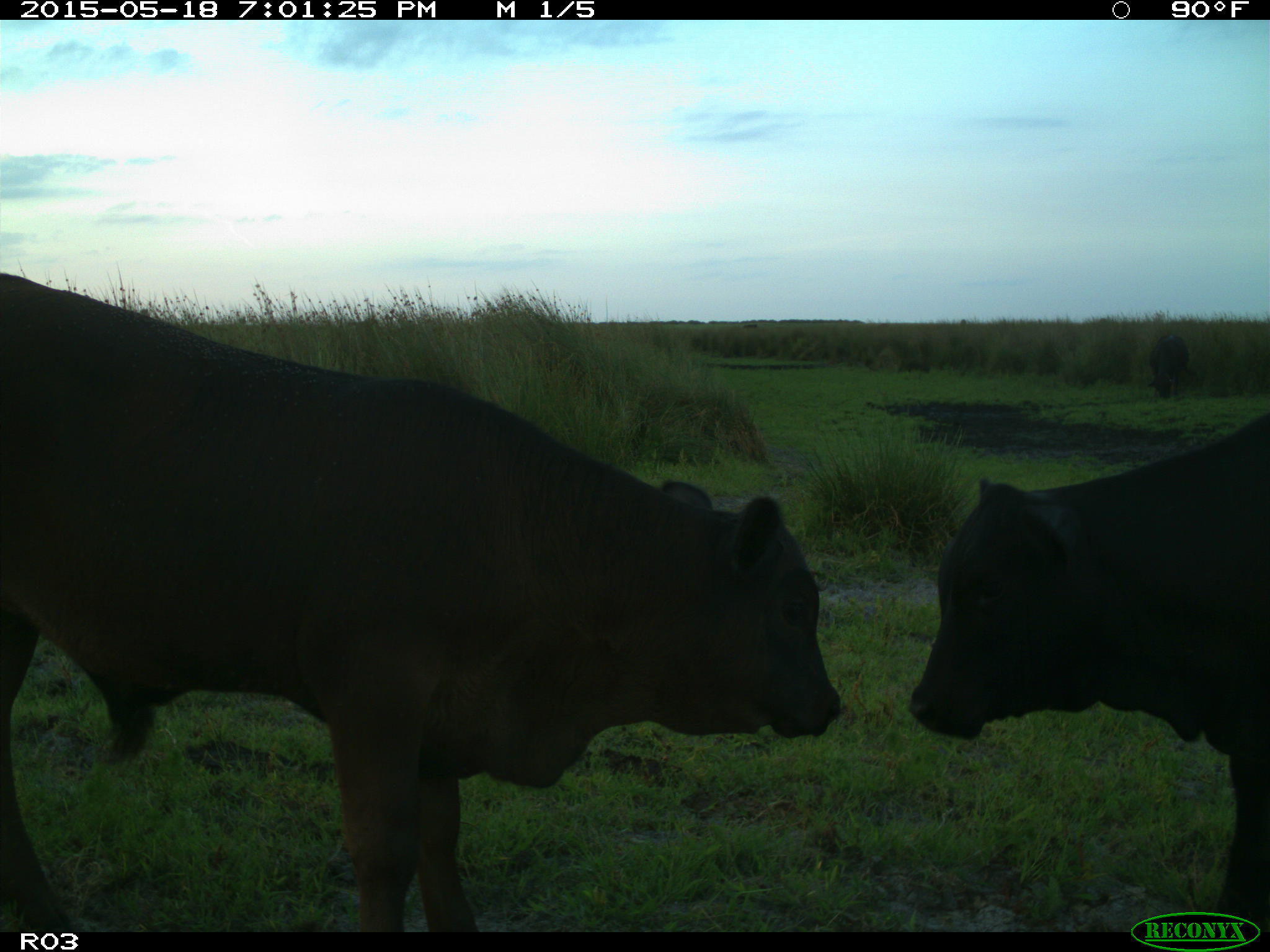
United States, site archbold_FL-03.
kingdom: Animalia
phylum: Chordata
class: Mammalia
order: Artiodactyla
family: Bovidae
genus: Bos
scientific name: Bos taurus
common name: domestic cow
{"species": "Bos taurus (domestic cow)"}